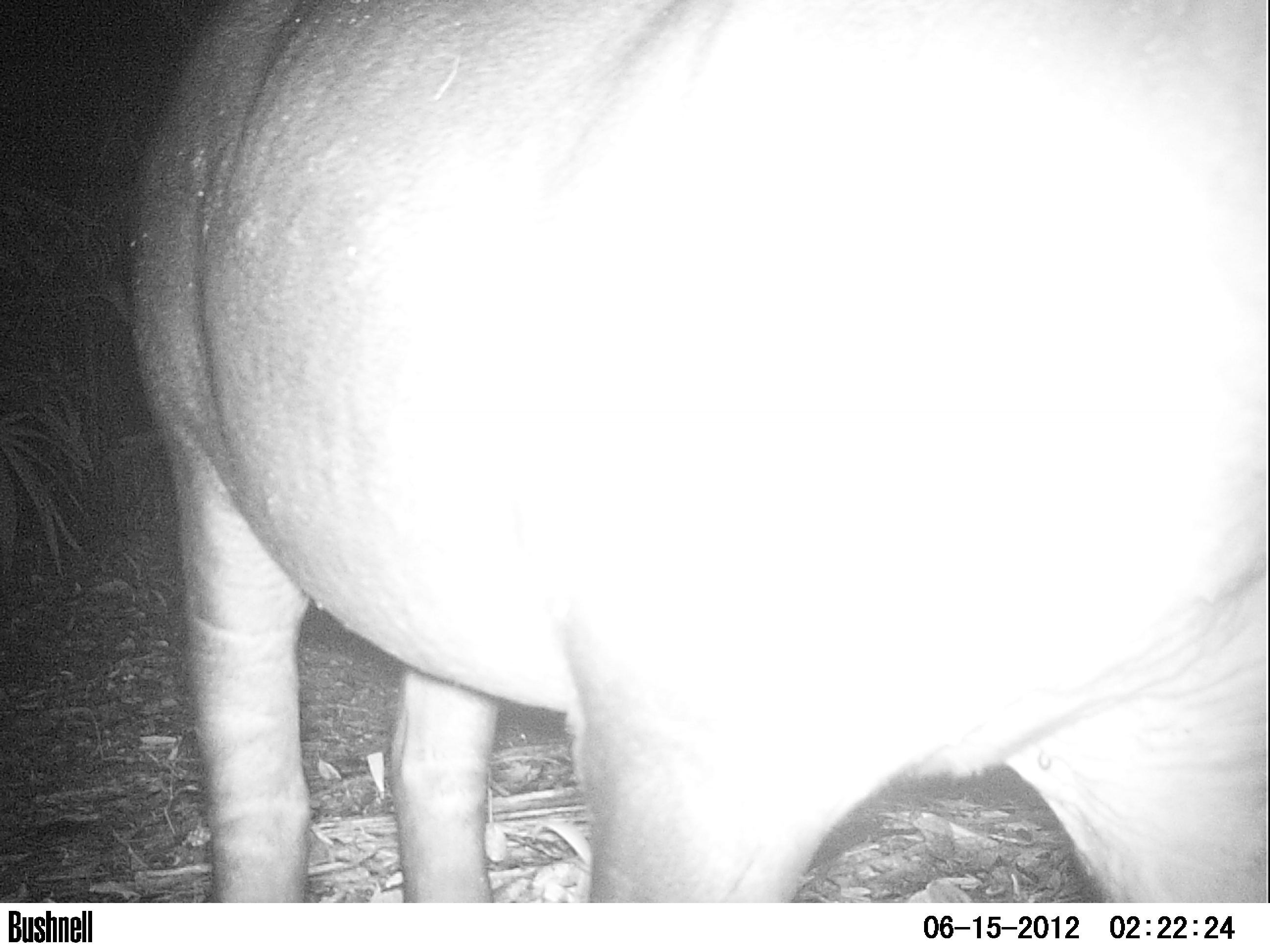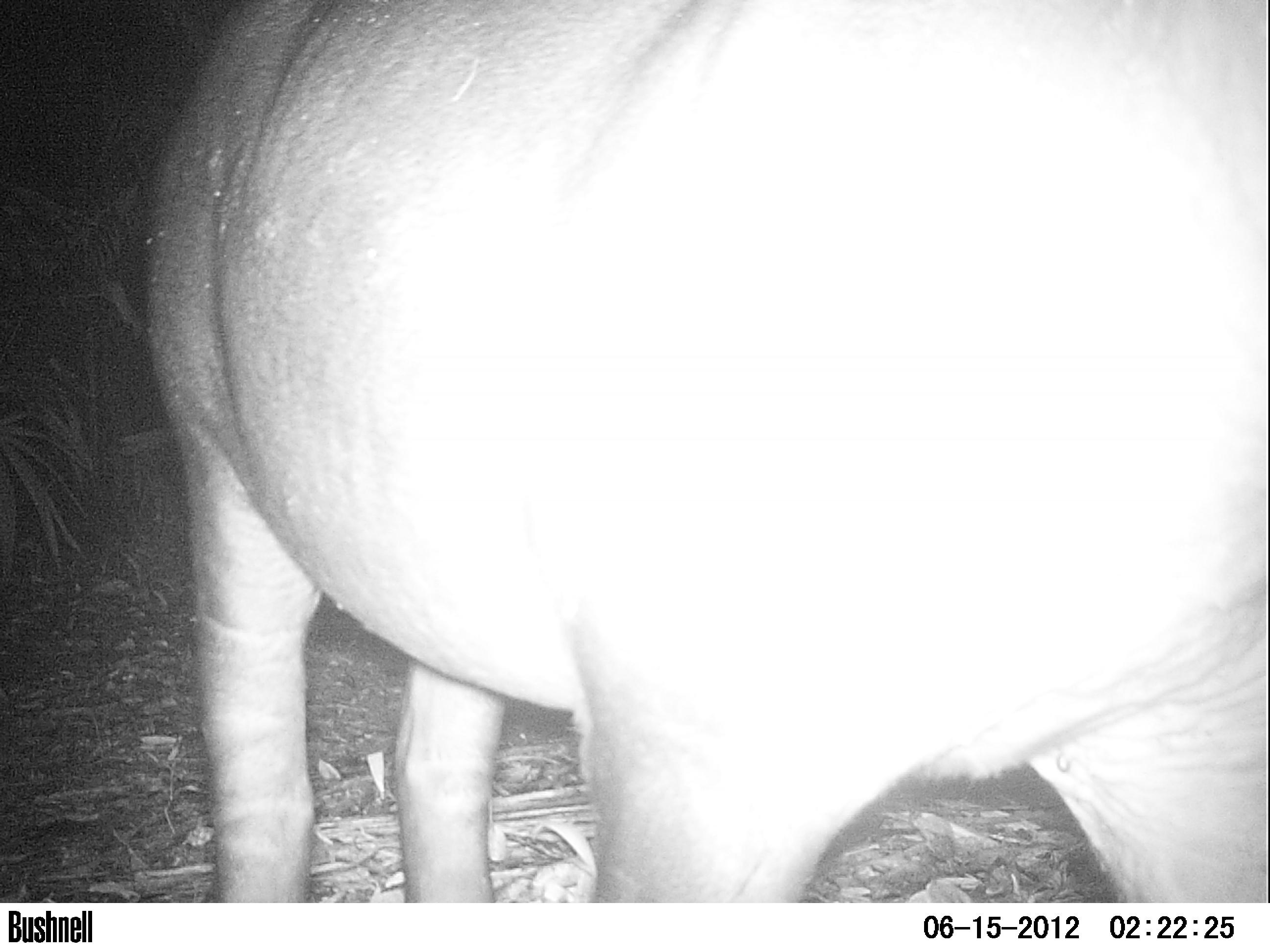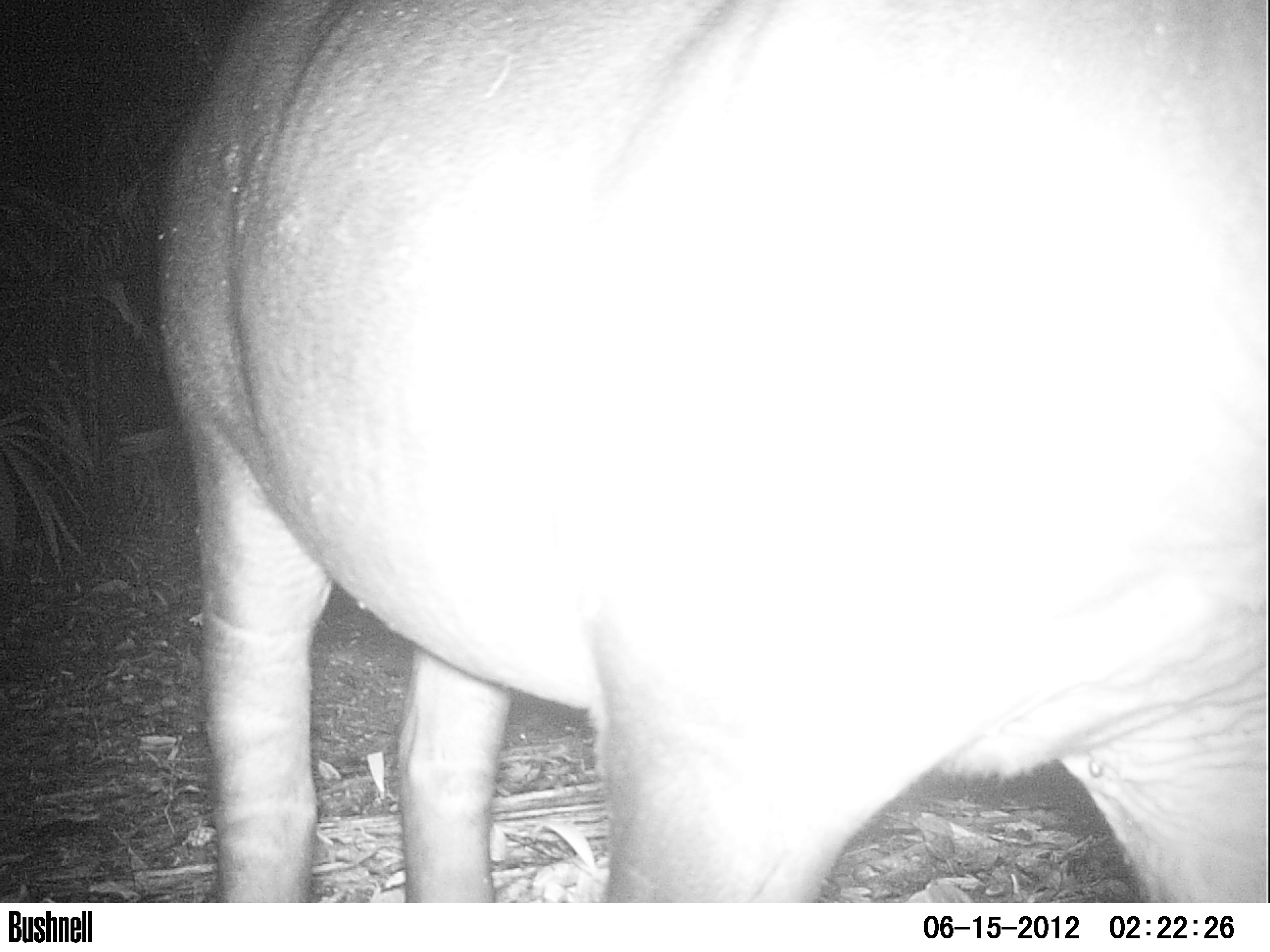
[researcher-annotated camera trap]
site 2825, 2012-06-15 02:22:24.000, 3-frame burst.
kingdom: Animalia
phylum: Chordata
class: Mammalia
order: Perissodactyla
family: Tapiridae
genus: Tapirus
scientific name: Tapirus bairdii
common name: baird's tapir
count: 1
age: adult